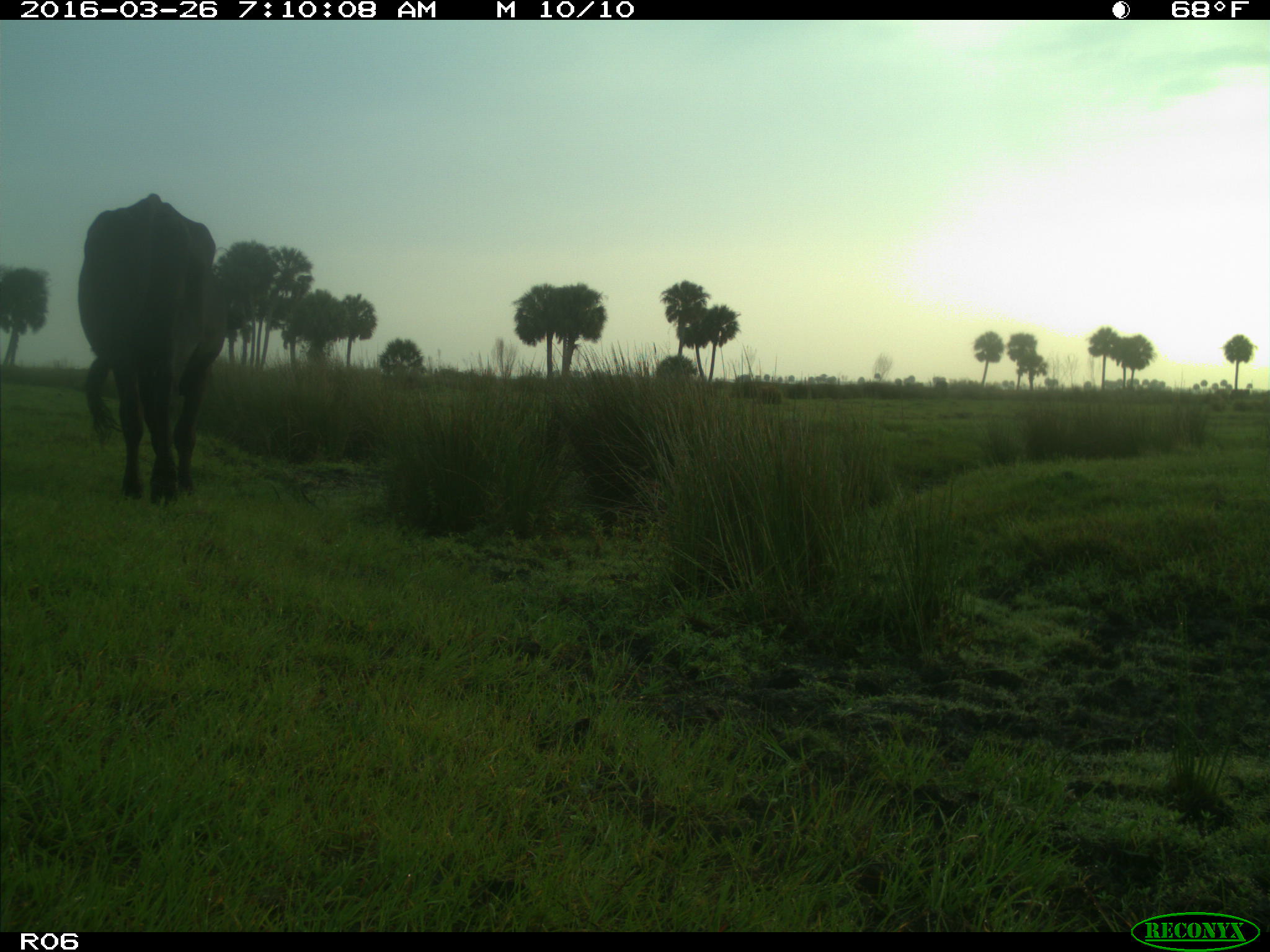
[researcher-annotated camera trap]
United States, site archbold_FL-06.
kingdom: Animalia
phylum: Chordata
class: Mammalia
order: Artiodactyla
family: Bovidae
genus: Bos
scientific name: Bos taurus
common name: domestic cow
Bos taurus (domestic cow).